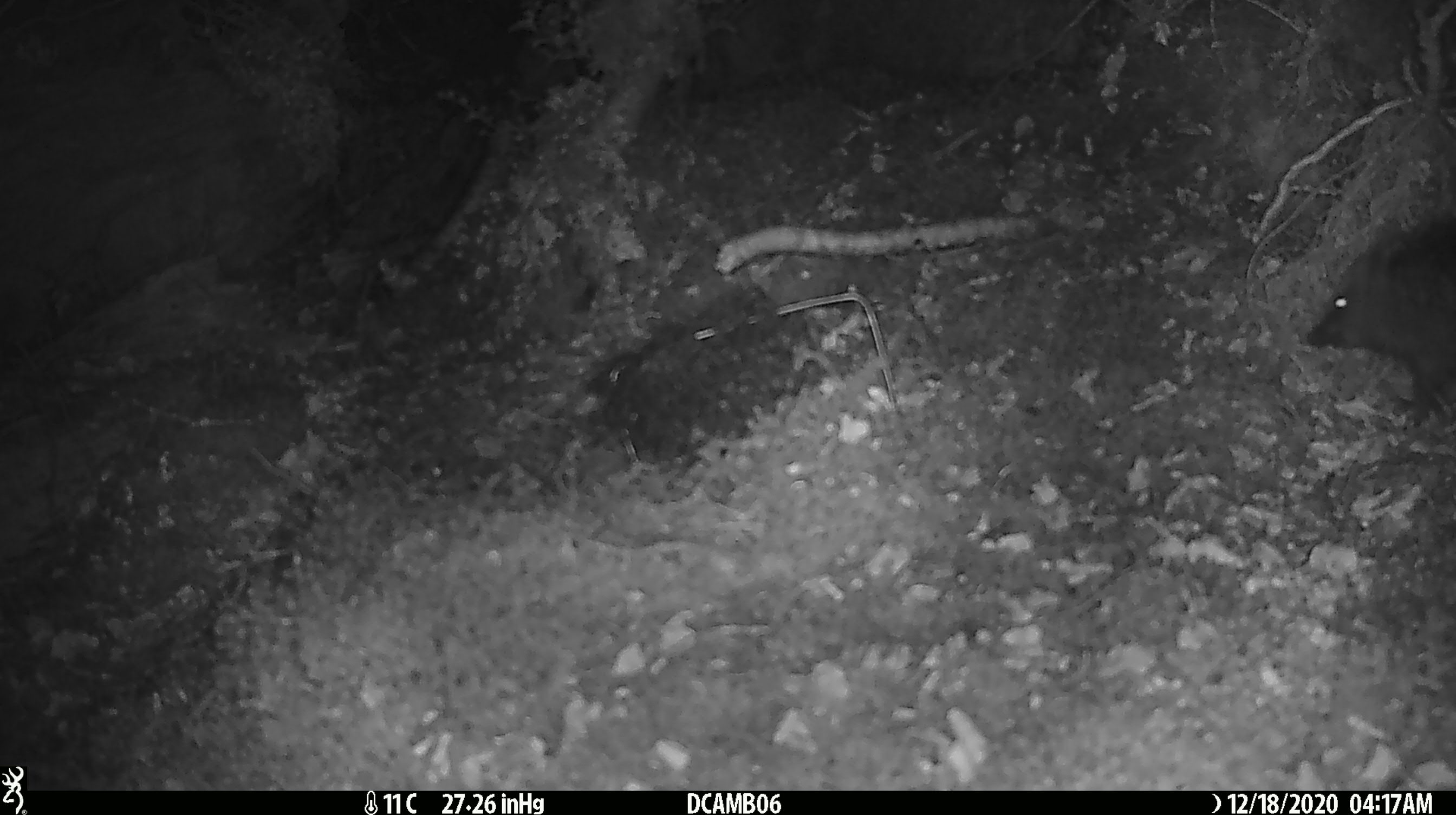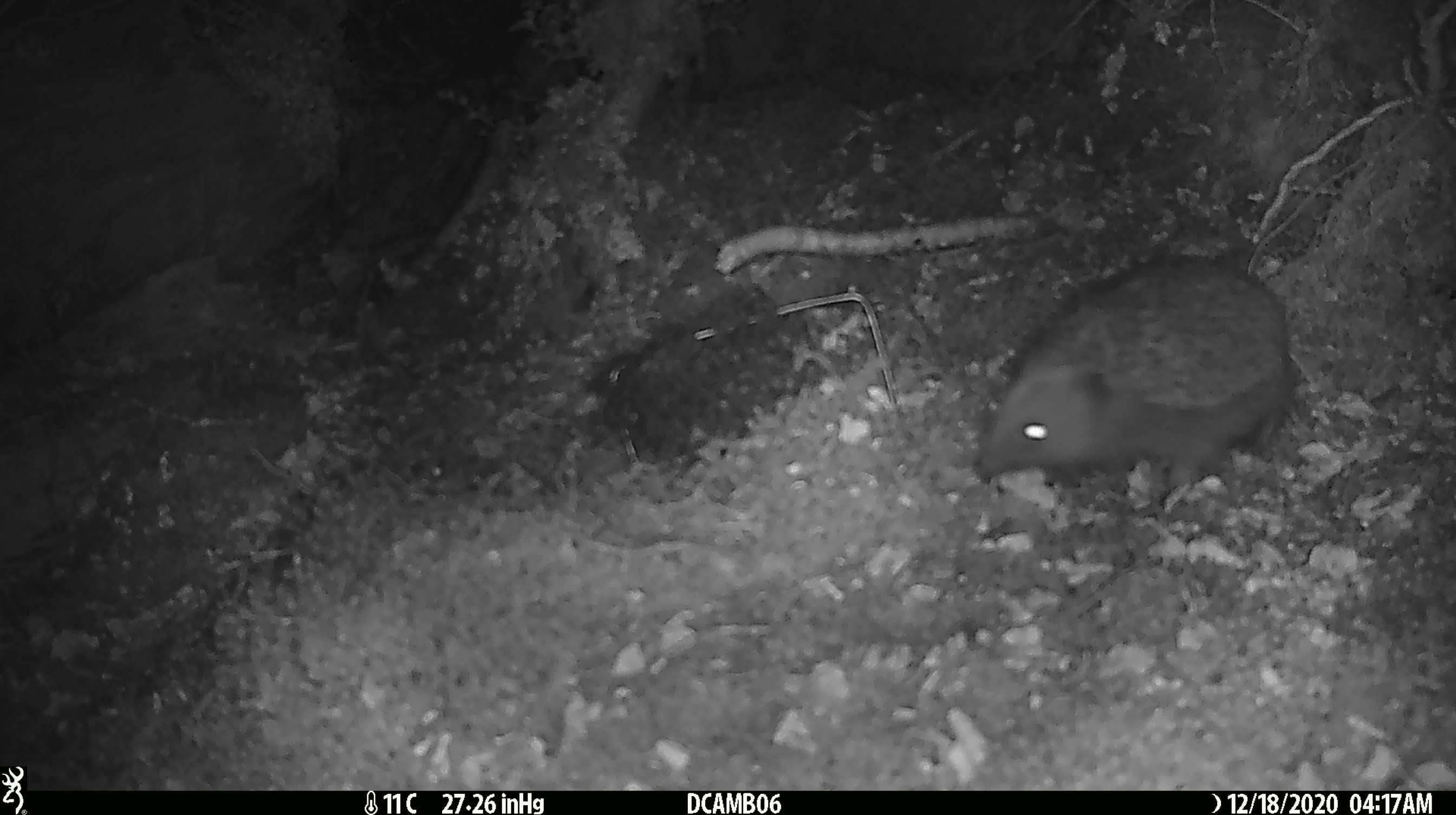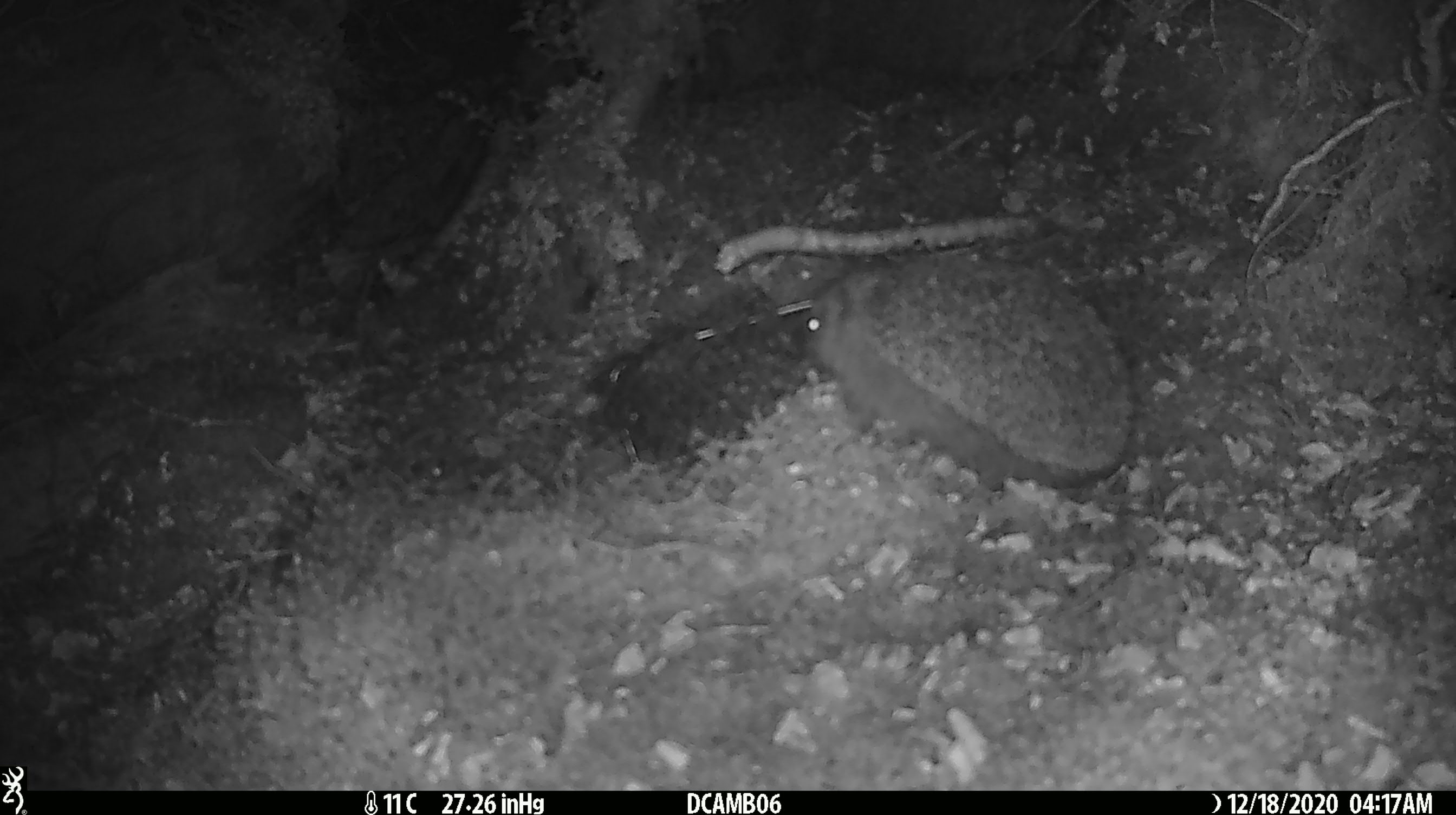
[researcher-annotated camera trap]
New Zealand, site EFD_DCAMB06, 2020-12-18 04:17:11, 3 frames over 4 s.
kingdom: Animalia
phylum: Chordata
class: Mammalia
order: Eulipotyphla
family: Erinaceidae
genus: Erinaceus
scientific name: Erinaceus europaeus europaeus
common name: european hedgehog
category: hedgehog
Hedgehog (european hedgehog) (Erinaceus europaeus europaeus).